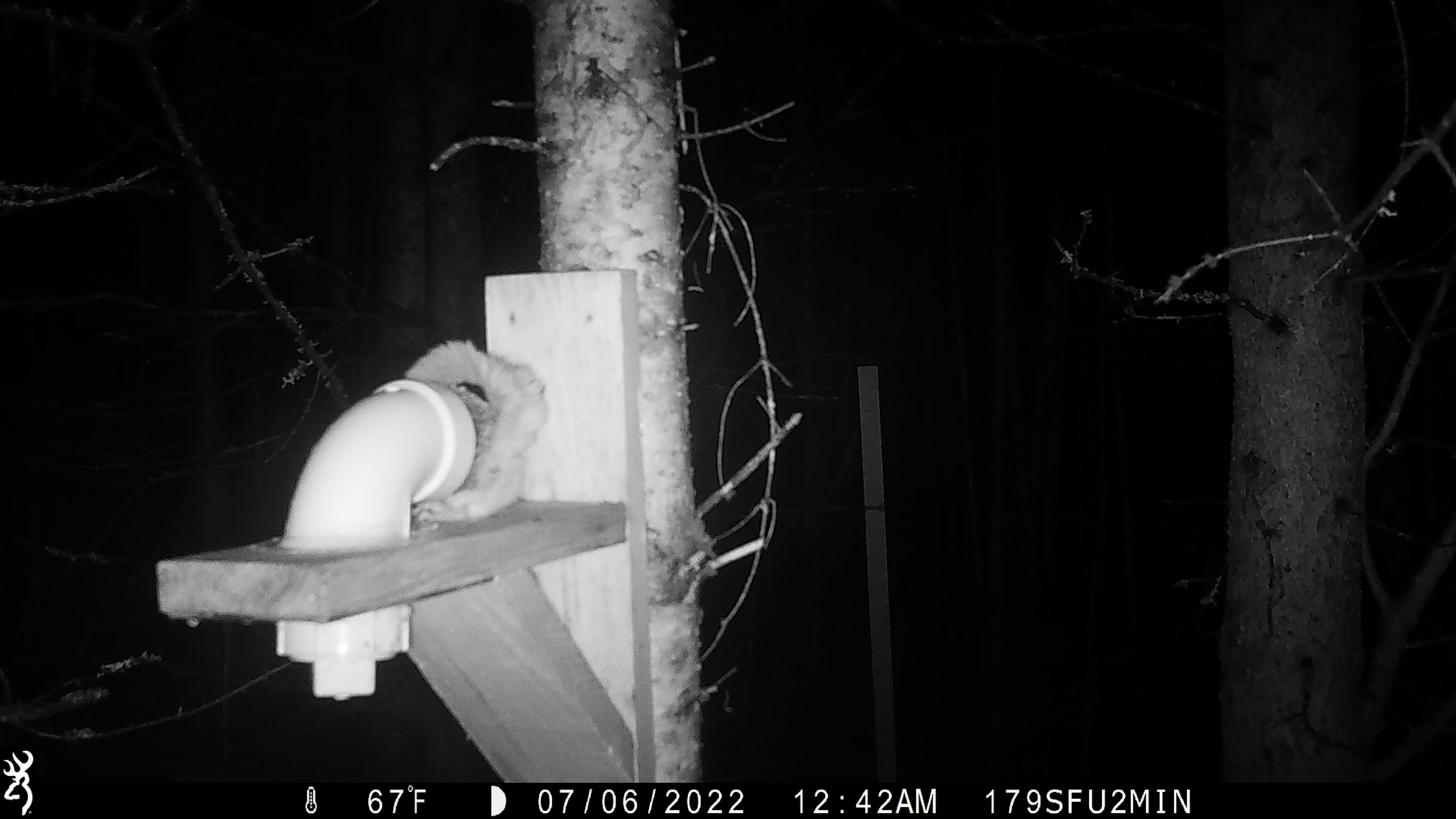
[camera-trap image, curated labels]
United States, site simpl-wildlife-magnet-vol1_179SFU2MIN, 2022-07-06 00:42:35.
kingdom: Animalia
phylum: Chordata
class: Mammalia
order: Rodentia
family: Sciuridae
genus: Glaucomys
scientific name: Glaucomys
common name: flying squirrel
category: flying squirrel sp.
Flying squirrel sp. (flying squirrel) (Glaucomys).